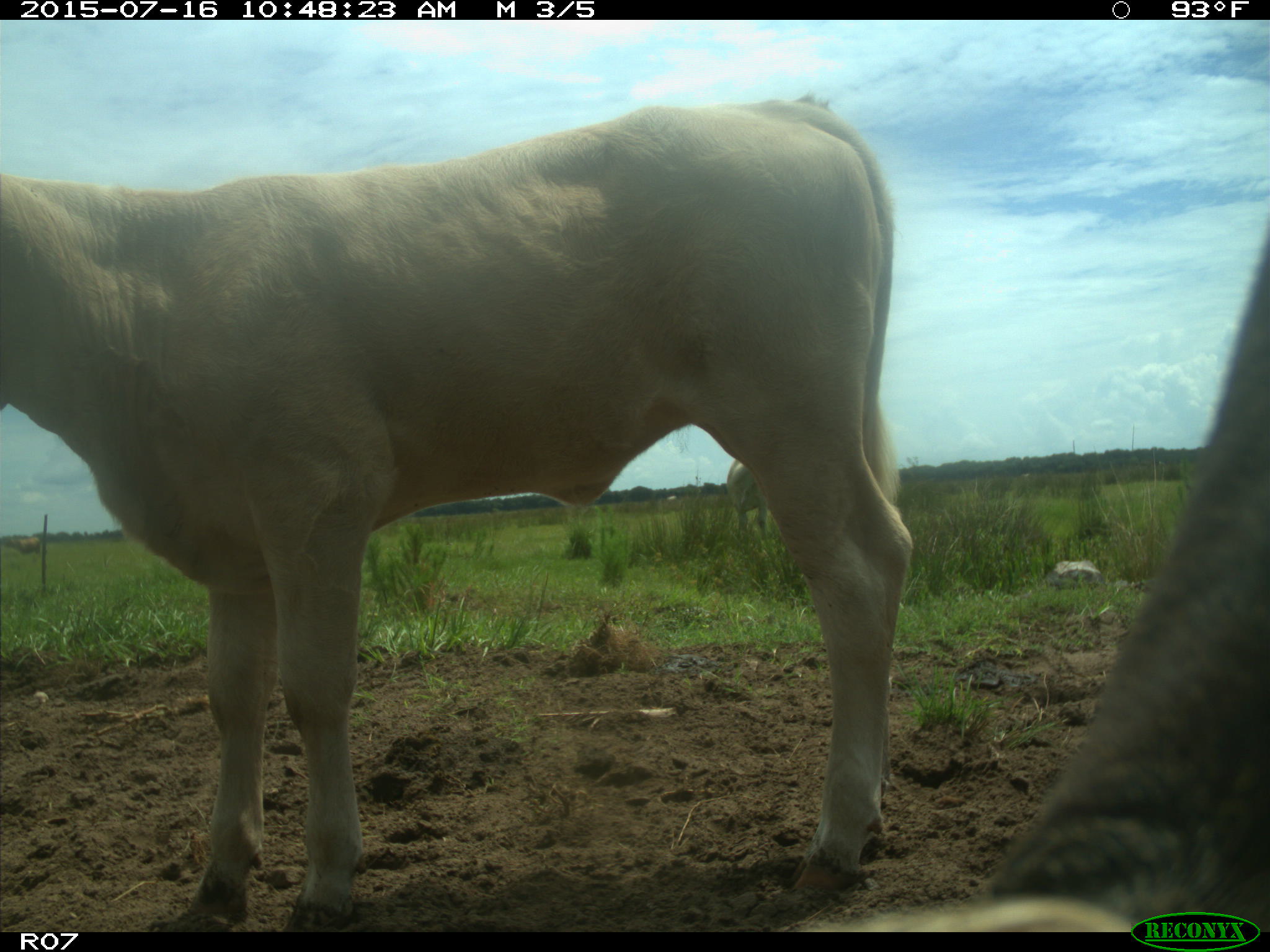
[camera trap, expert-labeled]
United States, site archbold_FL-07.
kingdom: Animalia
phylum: Chordata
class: Mammalia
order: Artiodactyla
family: Bovidae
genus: Bos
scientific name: Bos taurus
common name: domestic cow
Bos taurus (domestic cow).